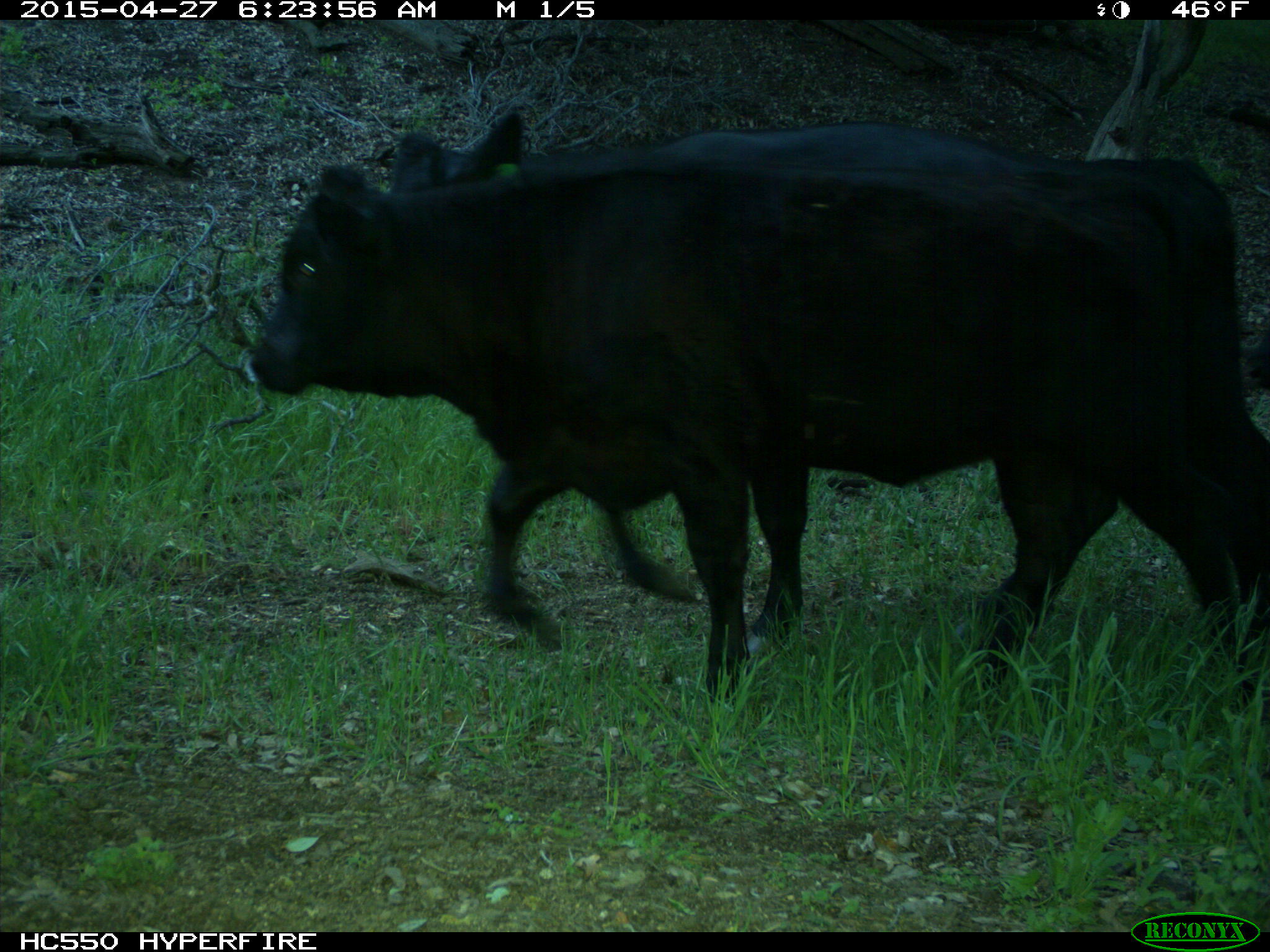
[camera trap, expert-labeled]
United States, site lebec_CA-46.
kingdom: Animalia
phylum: Chordata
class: Mammalia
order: Artiodactyla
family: Bovidae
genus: Bos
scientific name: Bos taurus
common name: domestic cow